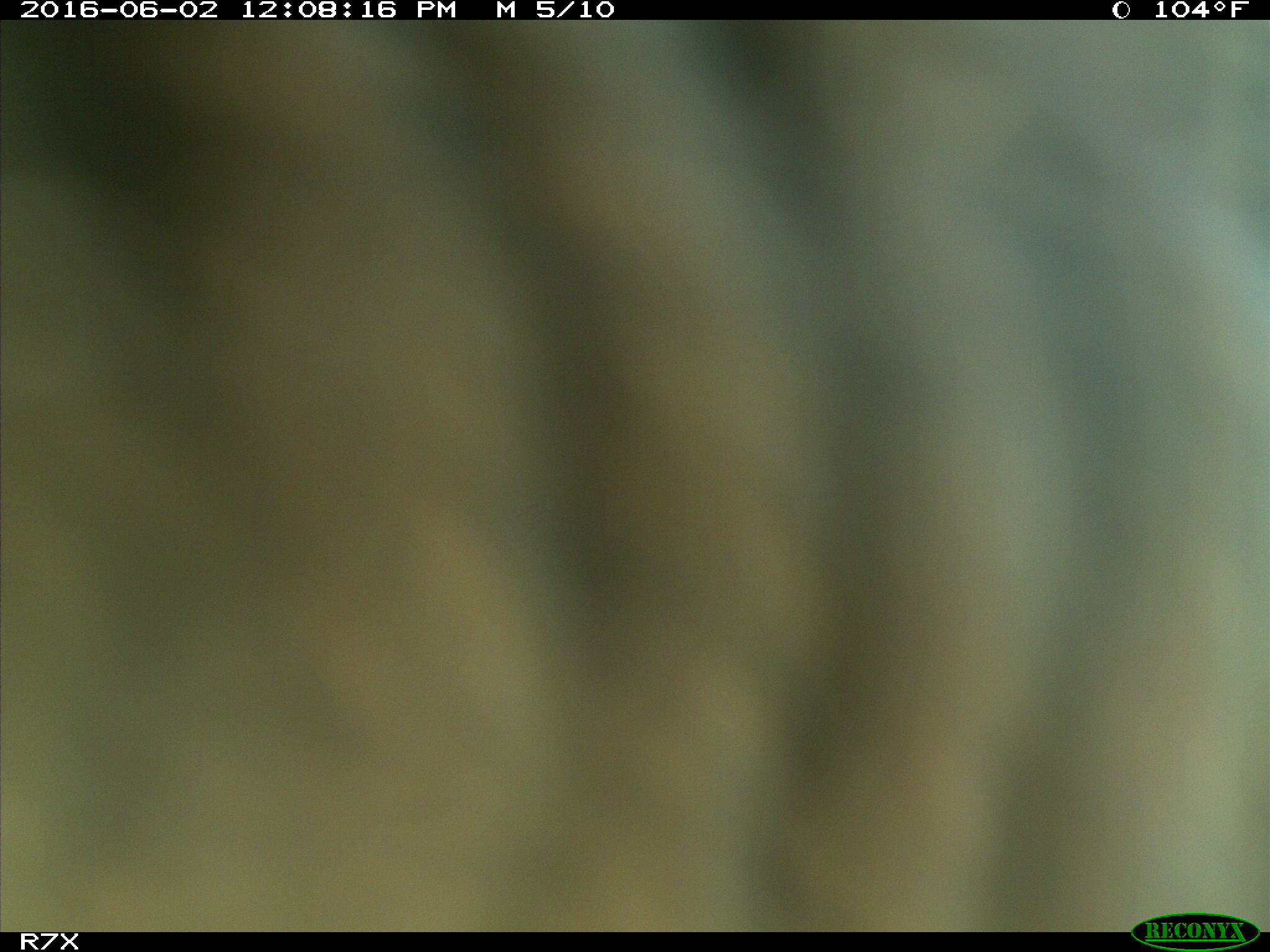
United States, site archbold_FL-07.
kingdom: Animalia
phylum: Chordata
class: Mammalia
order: Artiodactyla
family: Bovidae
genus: Bos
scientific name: Bos taurus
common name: domestic cow